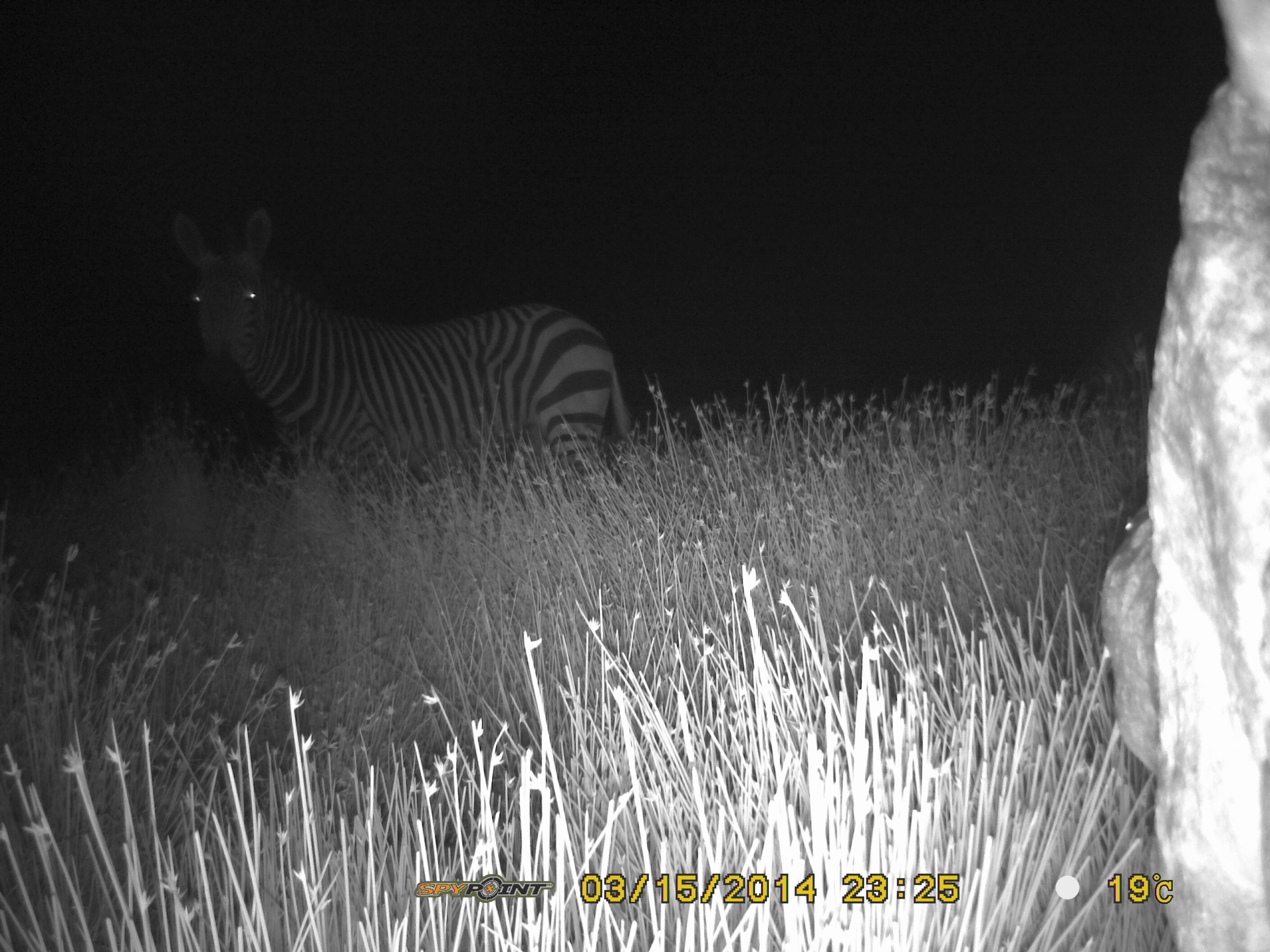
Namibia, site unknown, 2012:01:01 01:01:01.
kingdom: Animalia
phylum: Chordata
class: Mammalia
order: Perissodactyla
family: Equidae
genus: Equus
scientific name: Equus zebra hartmannae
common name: hartmann's mountain zebra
Equus zebra hartmannae (hartmann's mountain zebra).